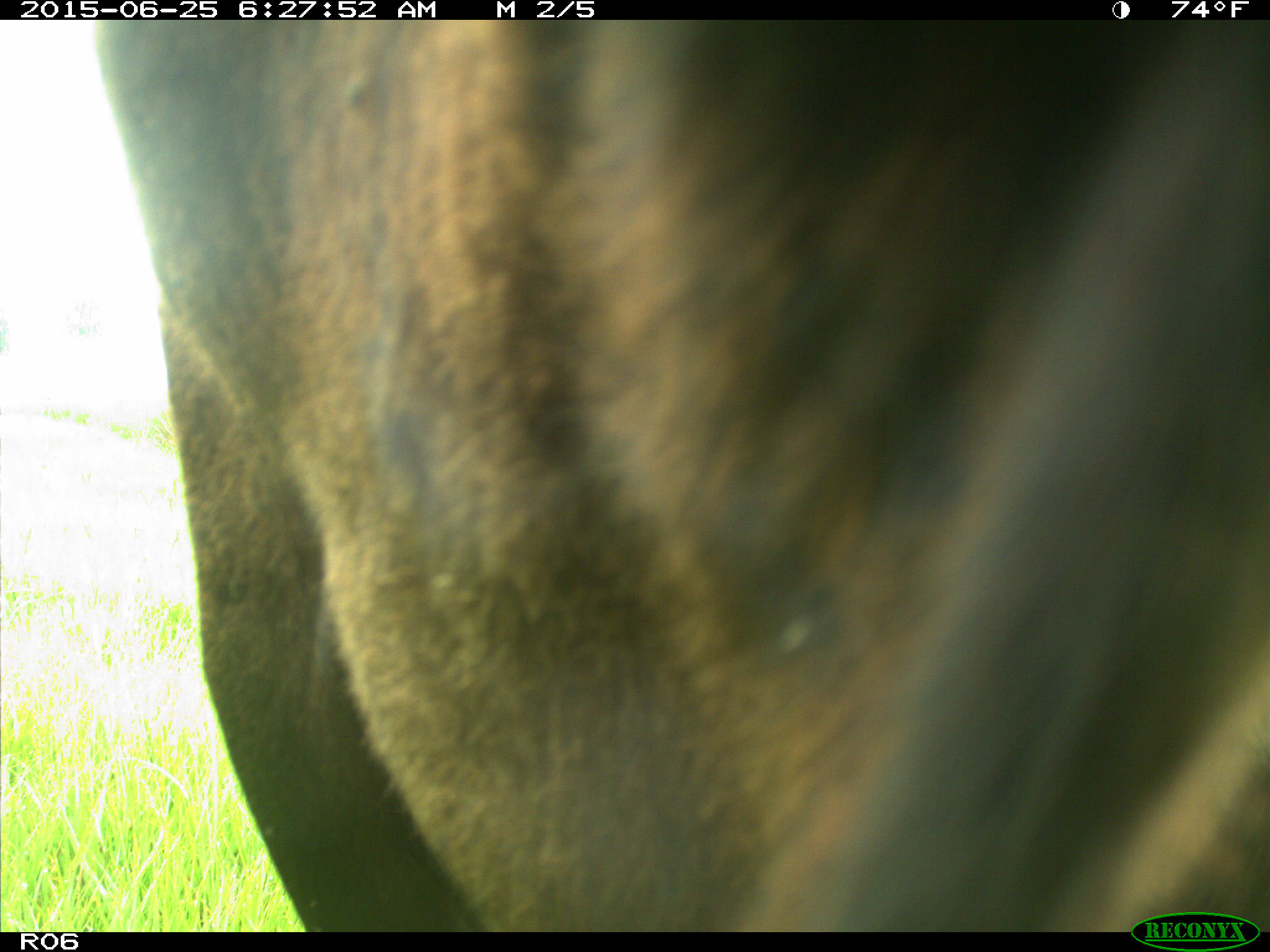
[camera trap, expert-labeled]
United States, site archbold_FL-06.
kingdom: Animalia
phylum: Chordata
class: Mammalia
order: Artiodactyla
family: Bovidae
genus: Bos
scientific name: Bos taurus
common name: domestic cow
Bos taurus (domestic cow).